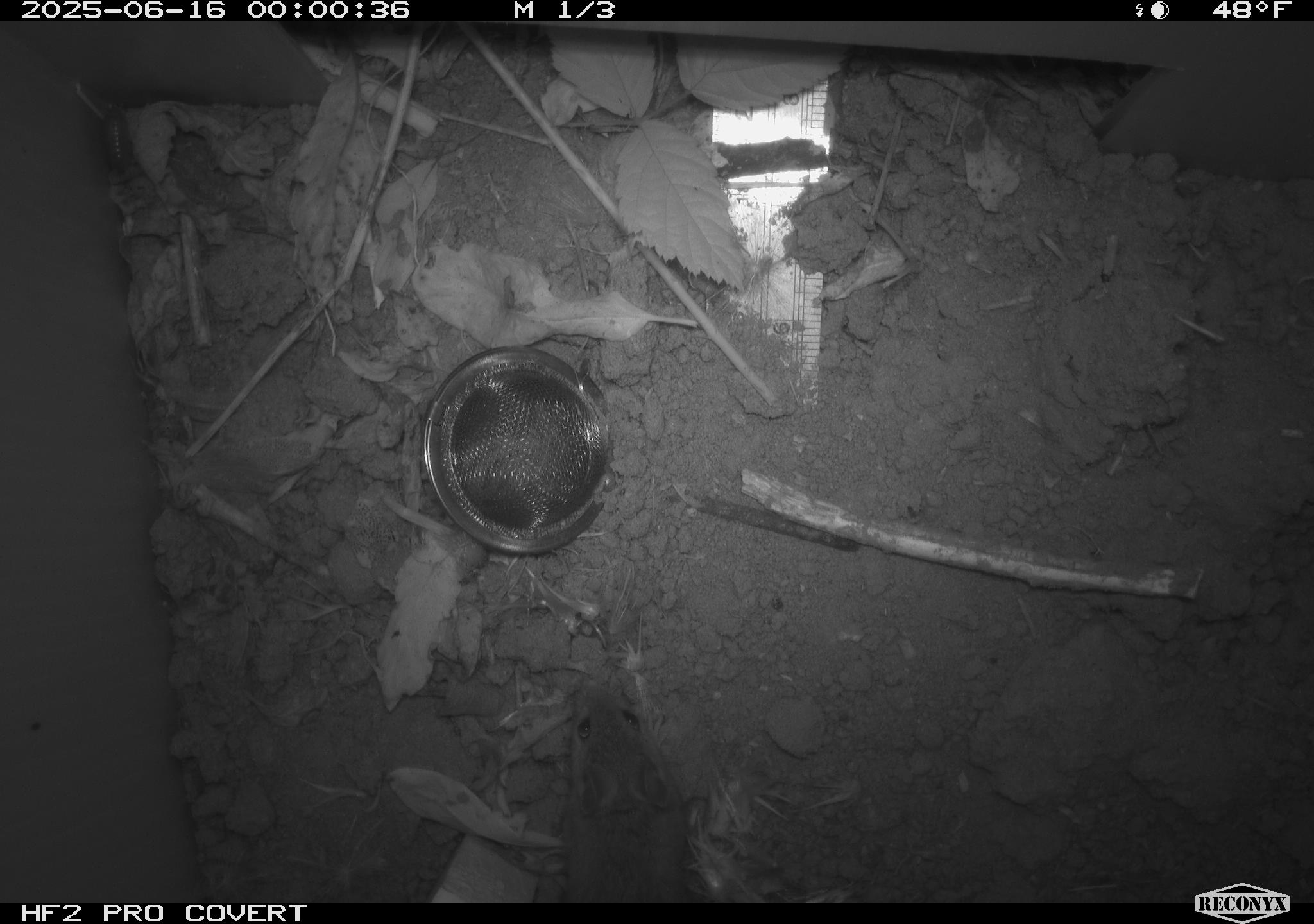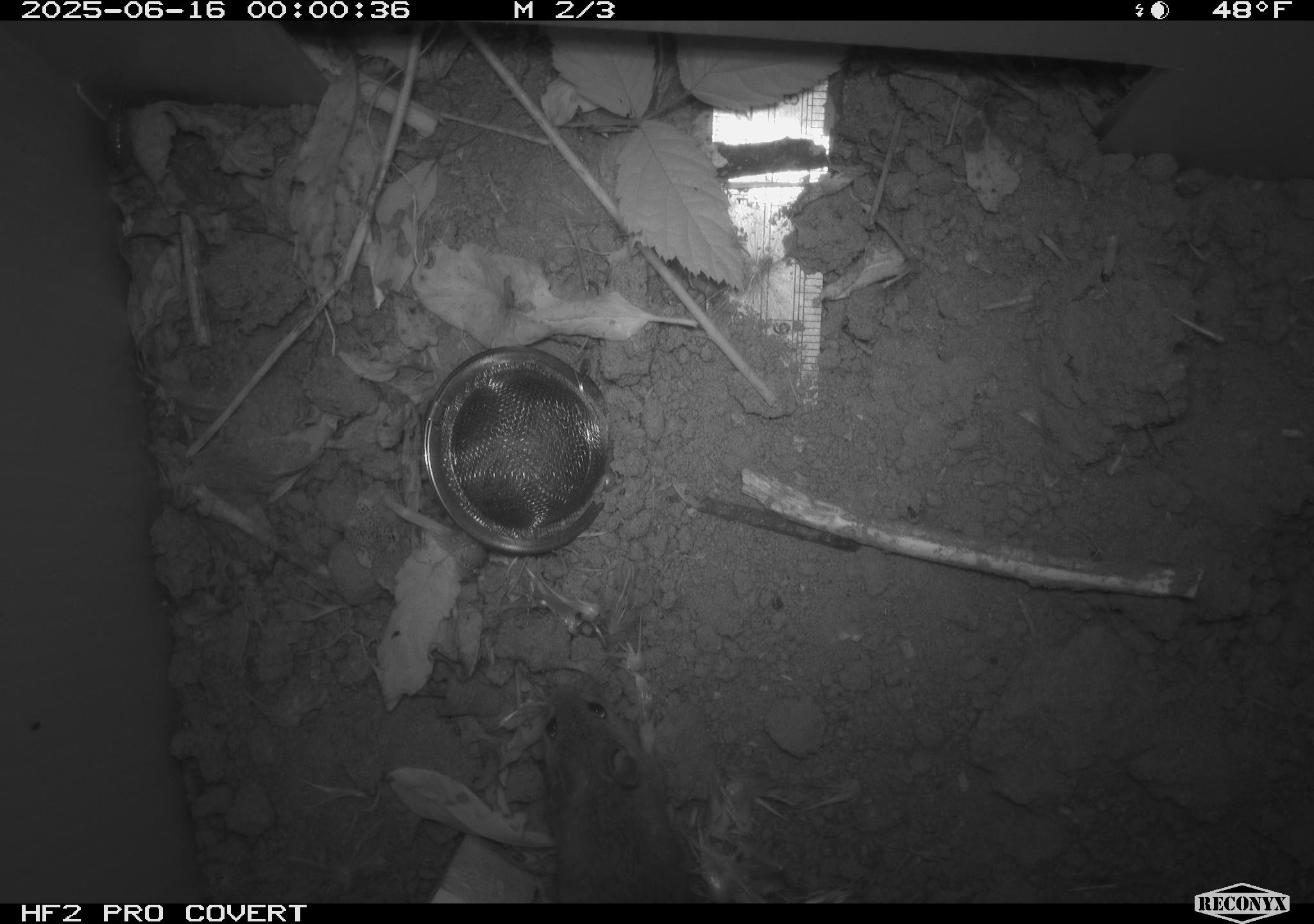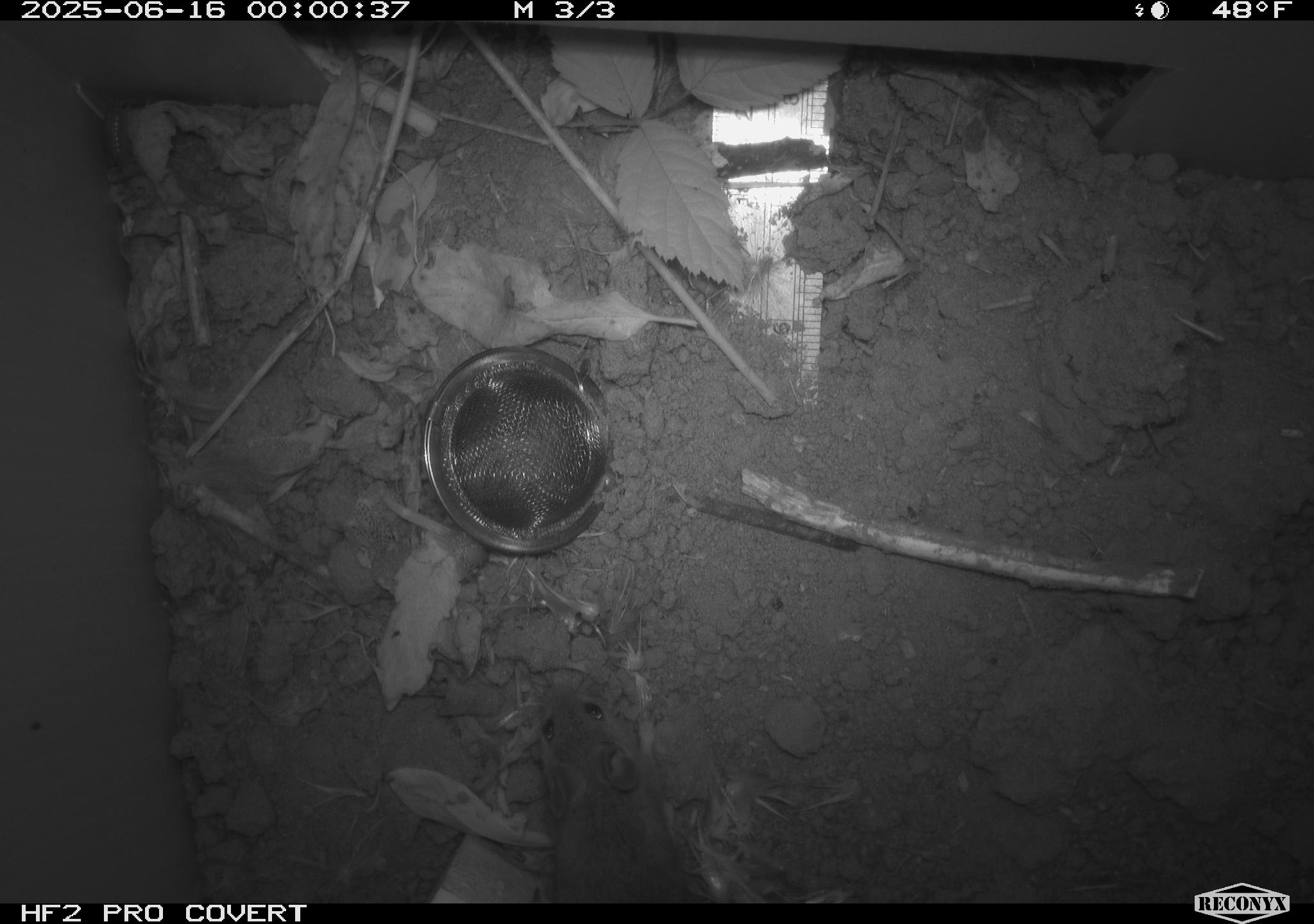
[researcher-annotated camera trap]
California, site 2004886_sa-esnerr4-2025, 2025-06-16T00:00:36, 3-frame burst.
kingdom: Animalia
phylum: Chordata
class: Mammalia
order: Rodentia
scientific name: Rodentia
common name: rodent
Rodent (Rodentia).